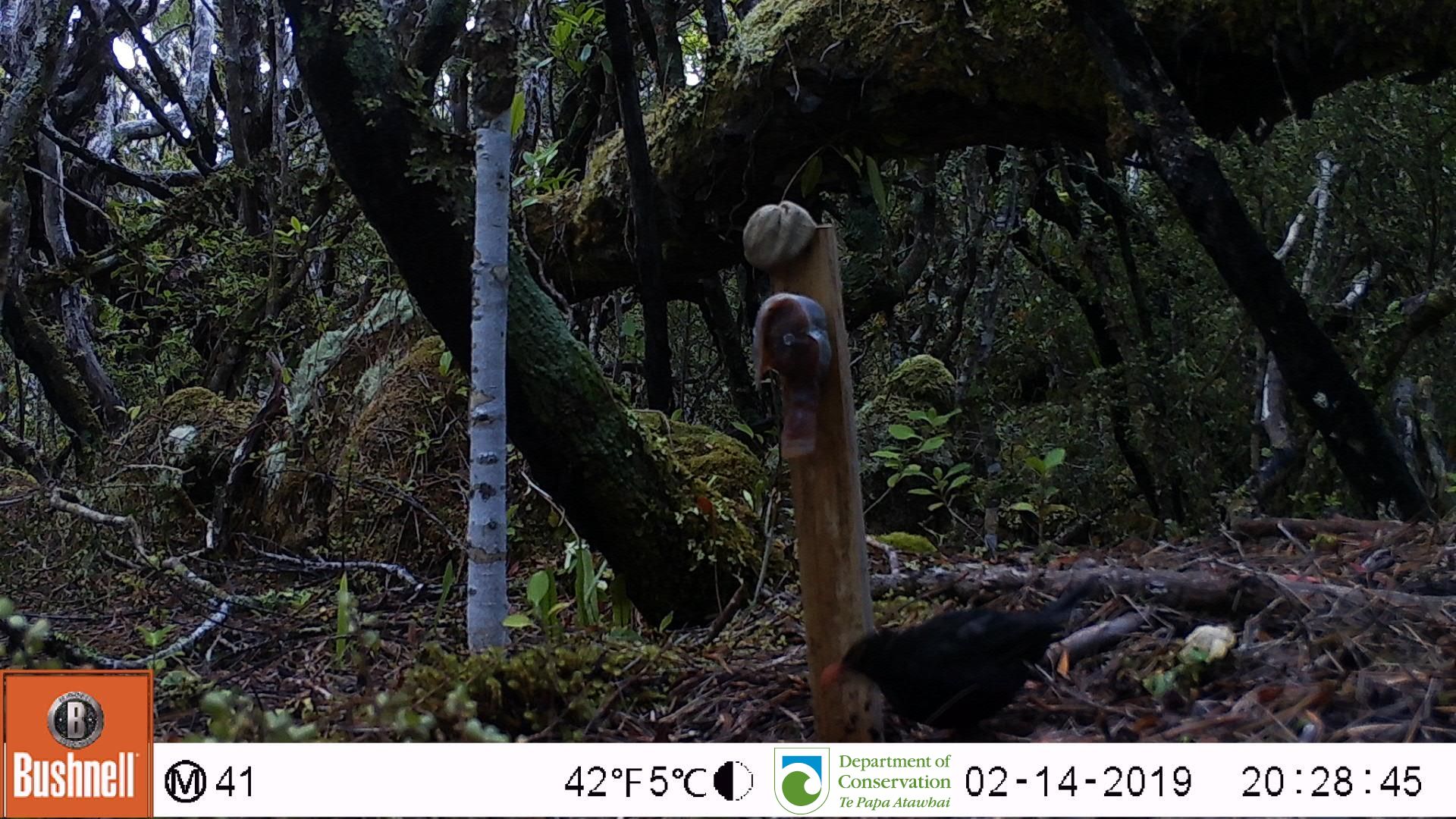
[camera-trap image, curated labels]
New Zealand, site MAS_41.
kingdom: Animalia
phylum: Chordata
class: Aves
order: Passeriformes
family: Turdidae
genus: Turdus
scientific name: Turdus merula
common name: eurasian blackbird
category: blackbird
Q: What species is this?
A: Blackbird (eurasian blackbird) (Turdus merula).